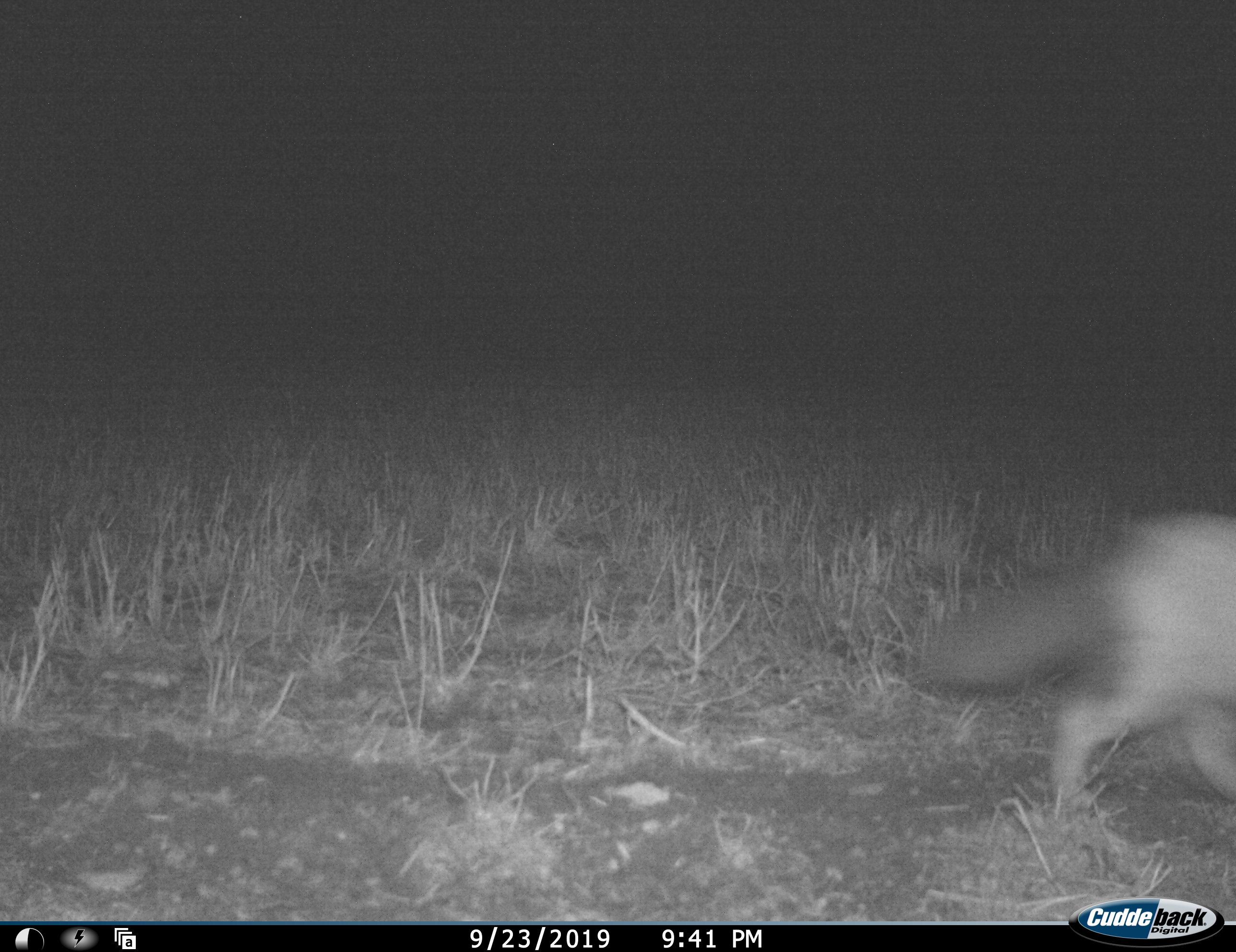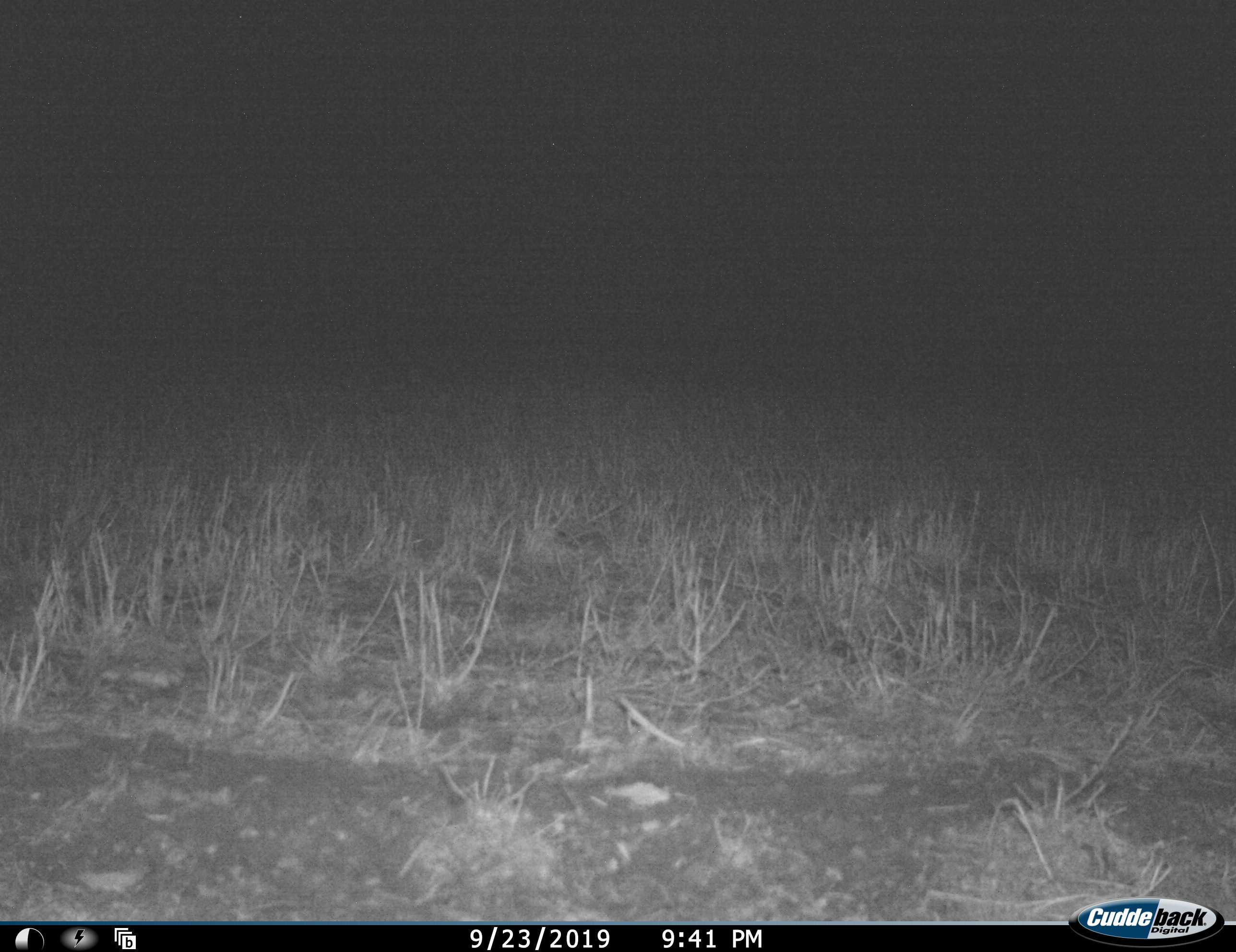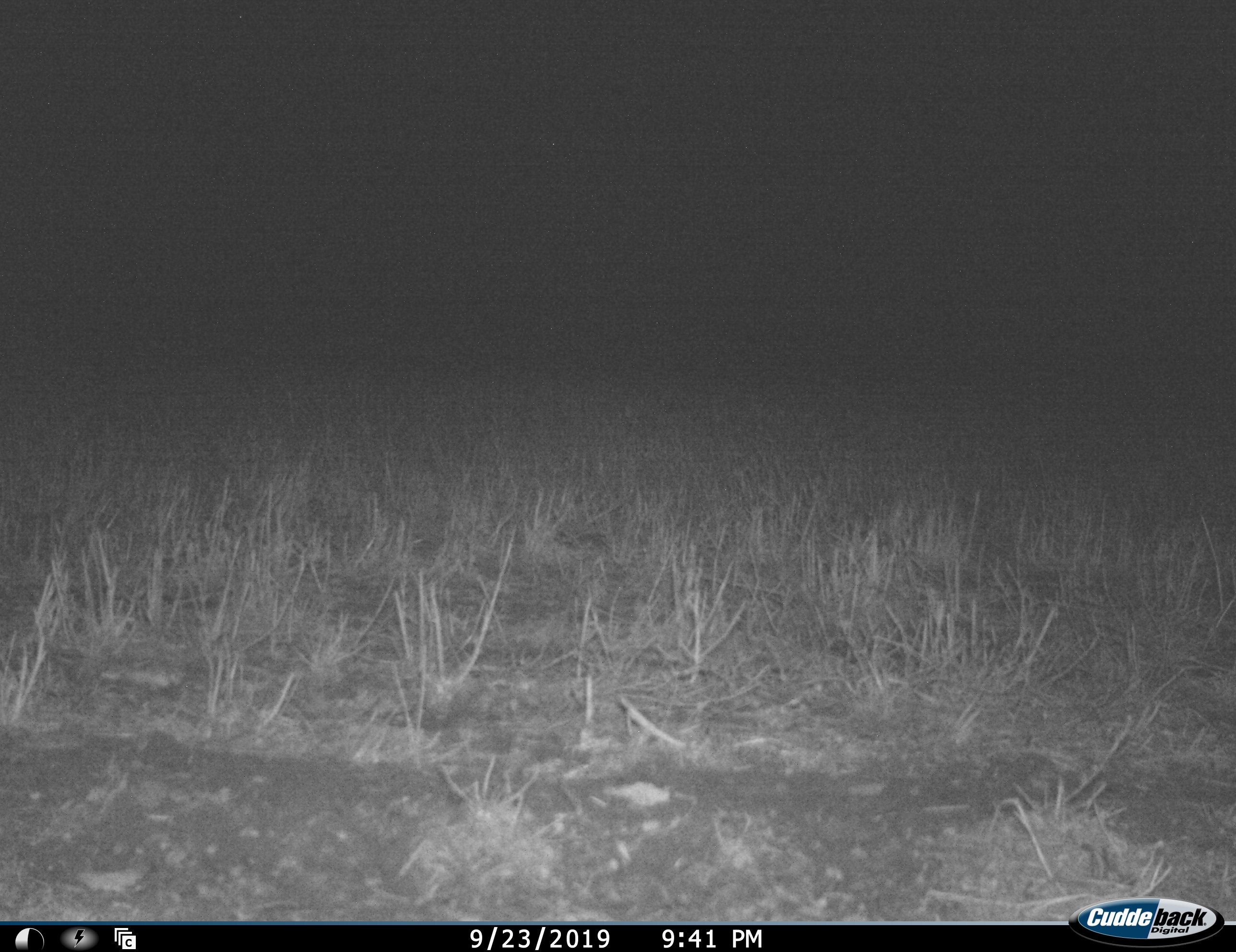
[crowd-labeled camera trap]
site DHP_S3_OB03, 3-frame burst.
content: unidentified animal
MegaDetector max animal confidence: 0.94